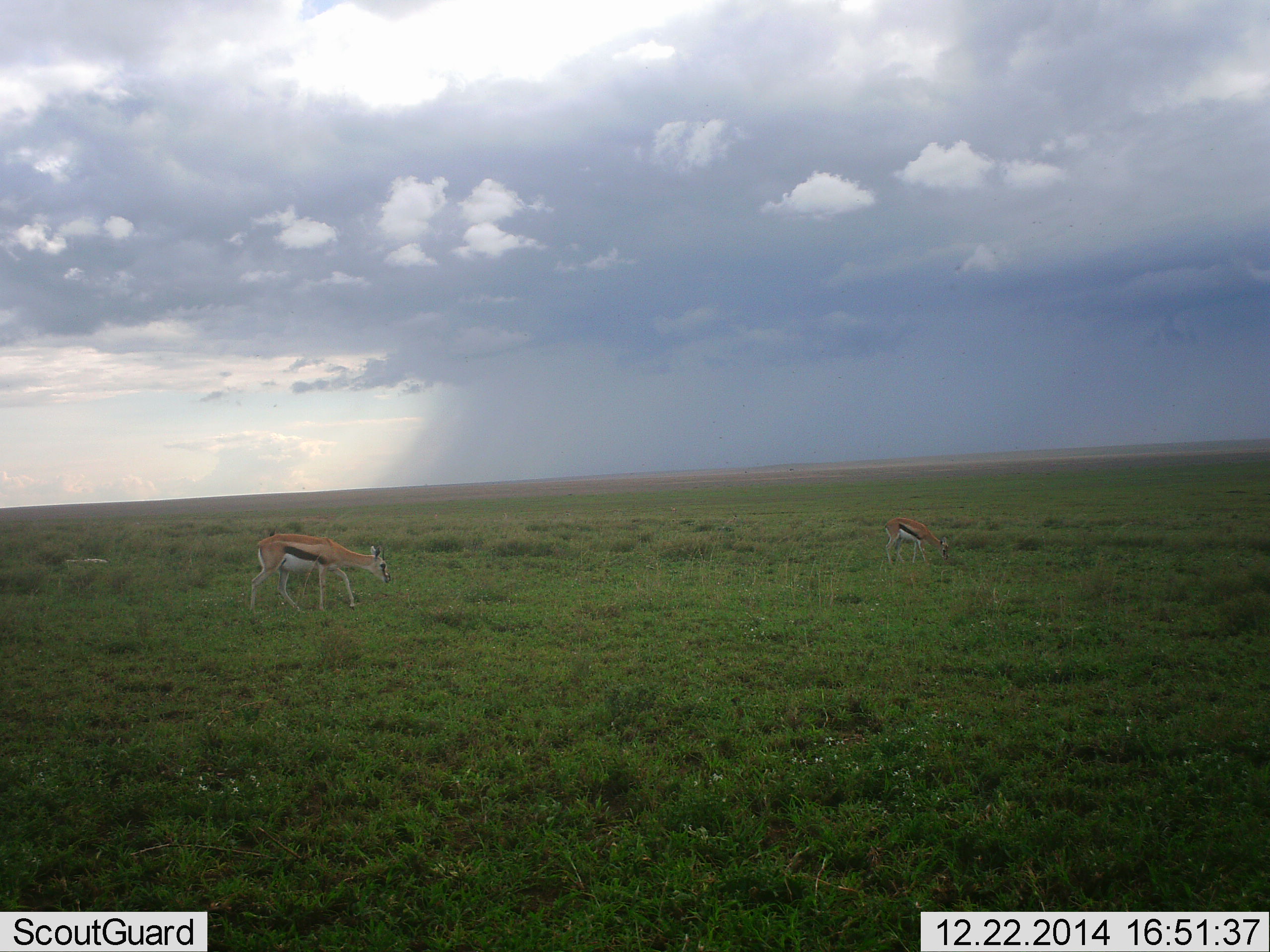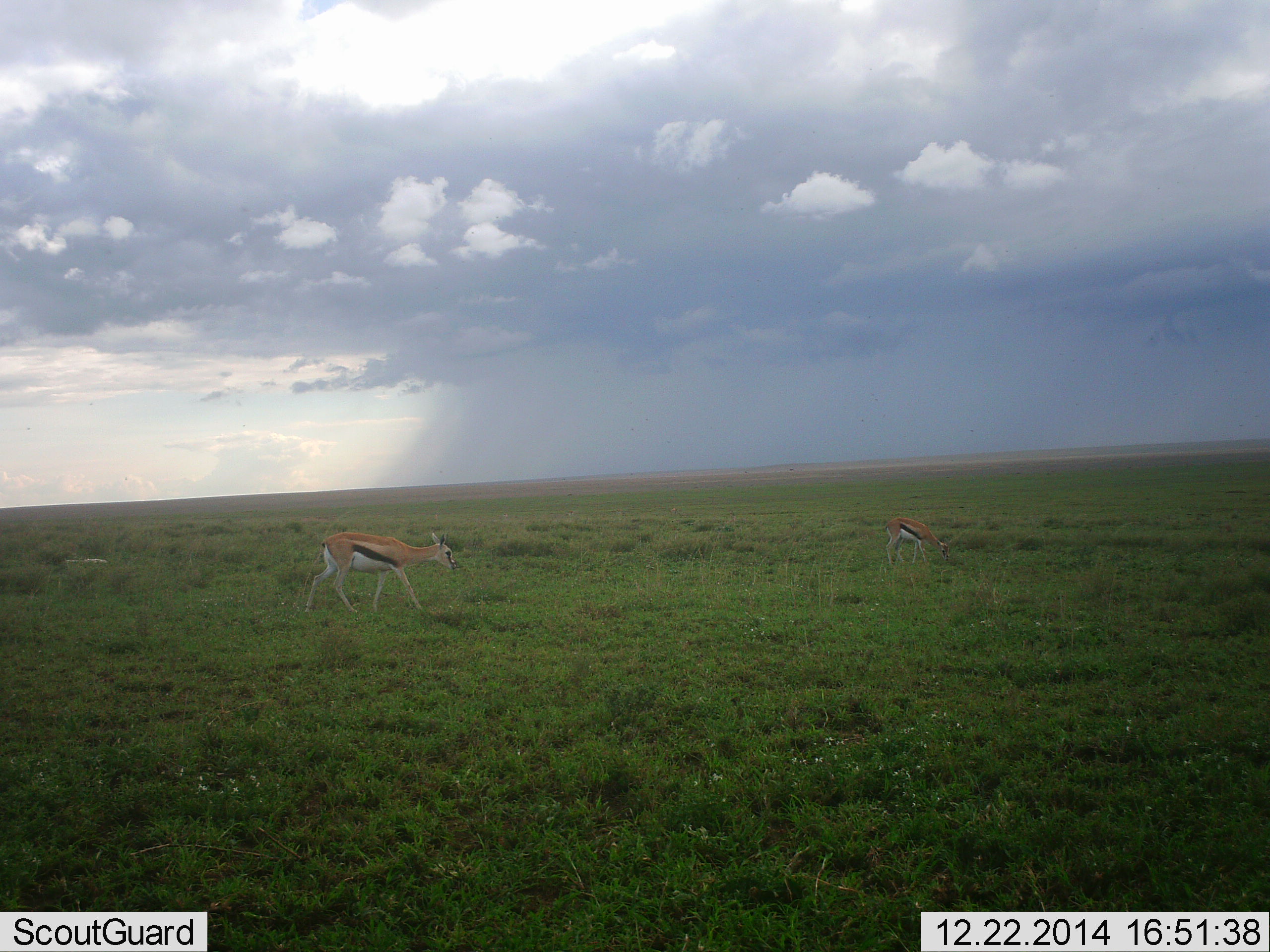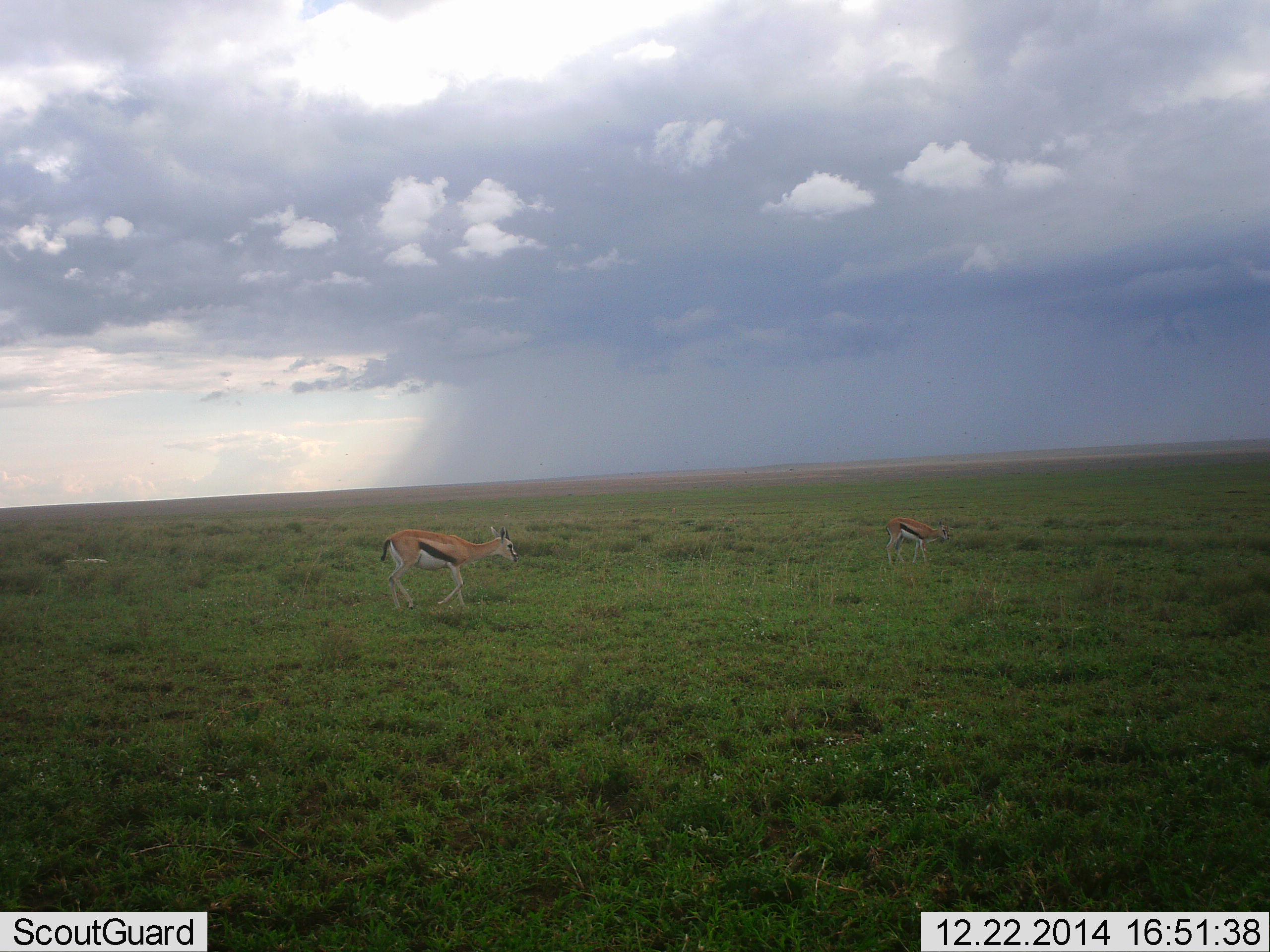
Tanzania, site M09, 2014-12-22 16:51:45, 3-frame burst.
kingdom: Animalia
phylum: Chordata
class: Mammalia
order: Artiodactyla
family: Bovidae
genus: Eudorcas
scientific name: Eudorcas thomsonii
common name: thomson's gazelle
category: gazellethomsons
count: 2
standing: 10%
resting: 0%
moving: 70%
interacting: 0%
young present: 10%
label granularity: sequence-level